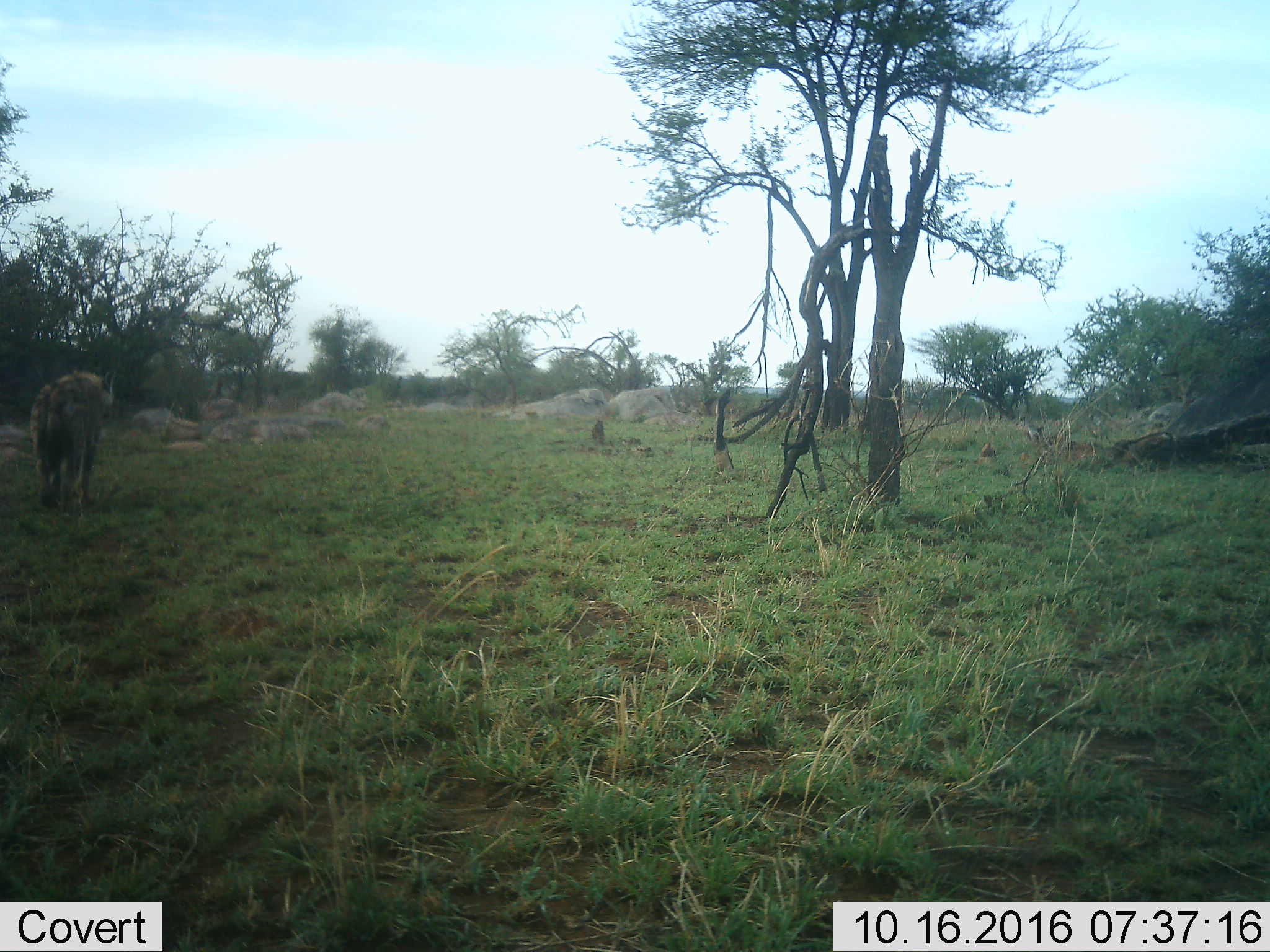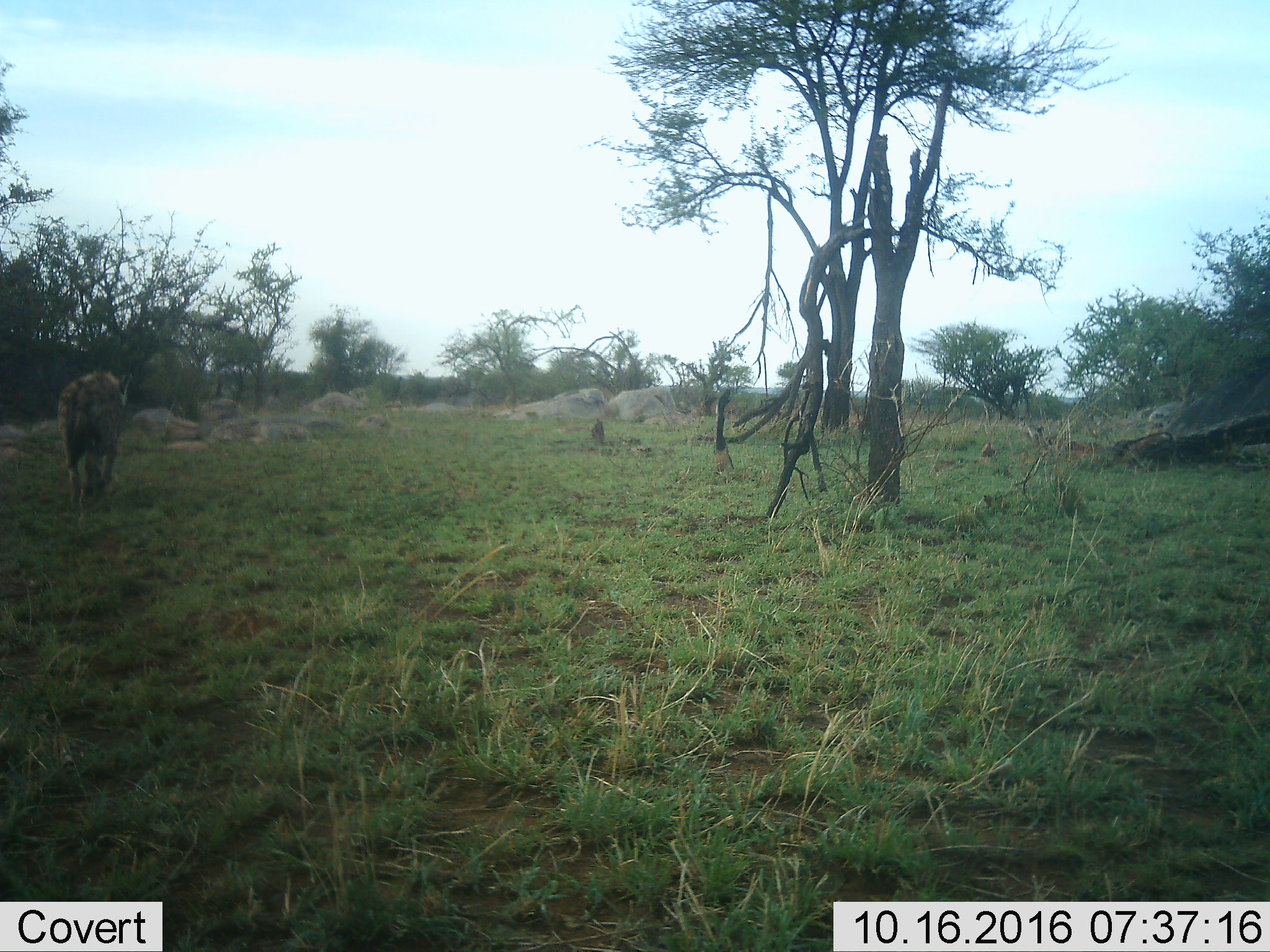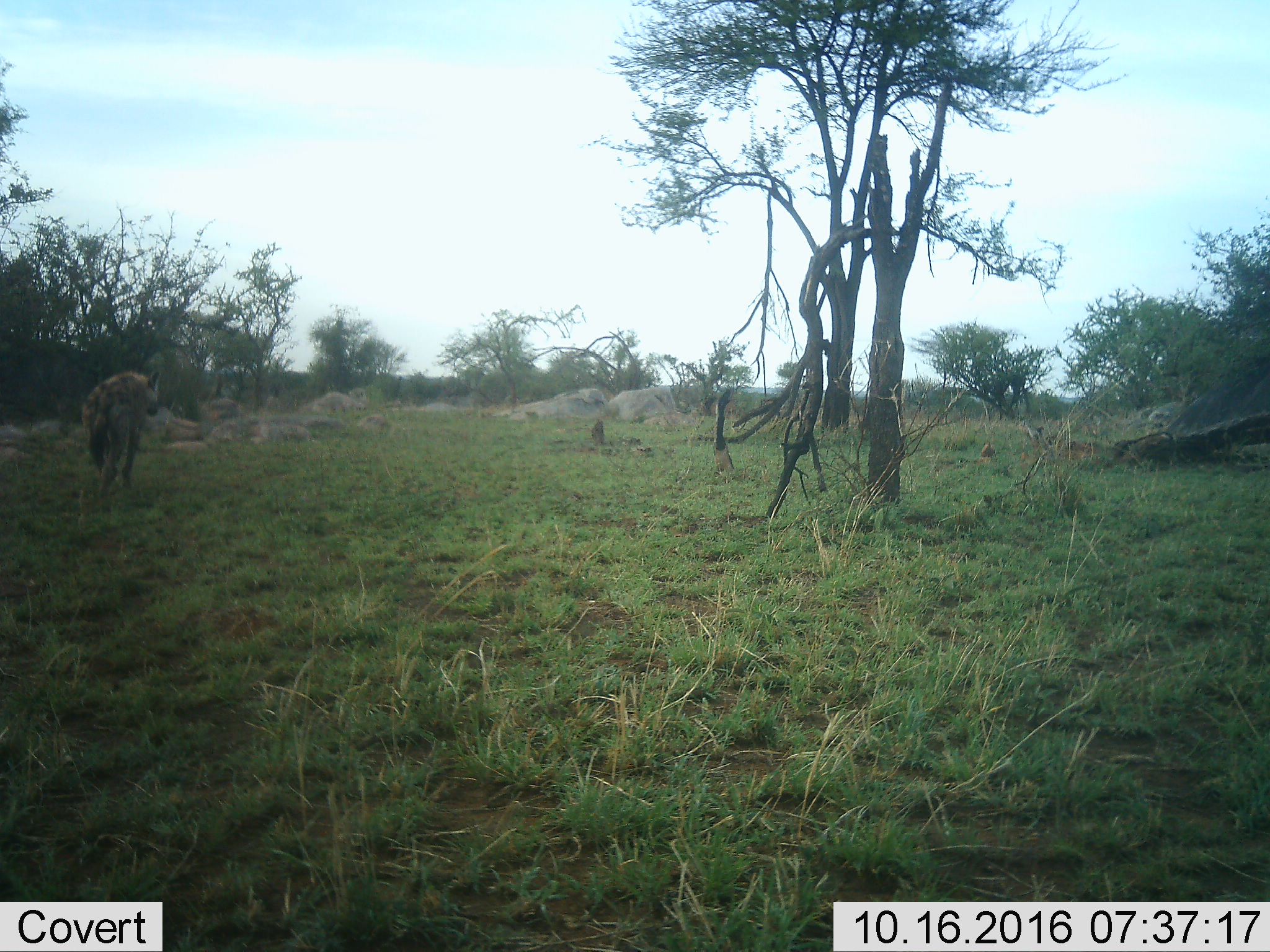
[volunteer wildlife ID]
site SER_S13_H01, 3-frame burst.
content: unidentified animal